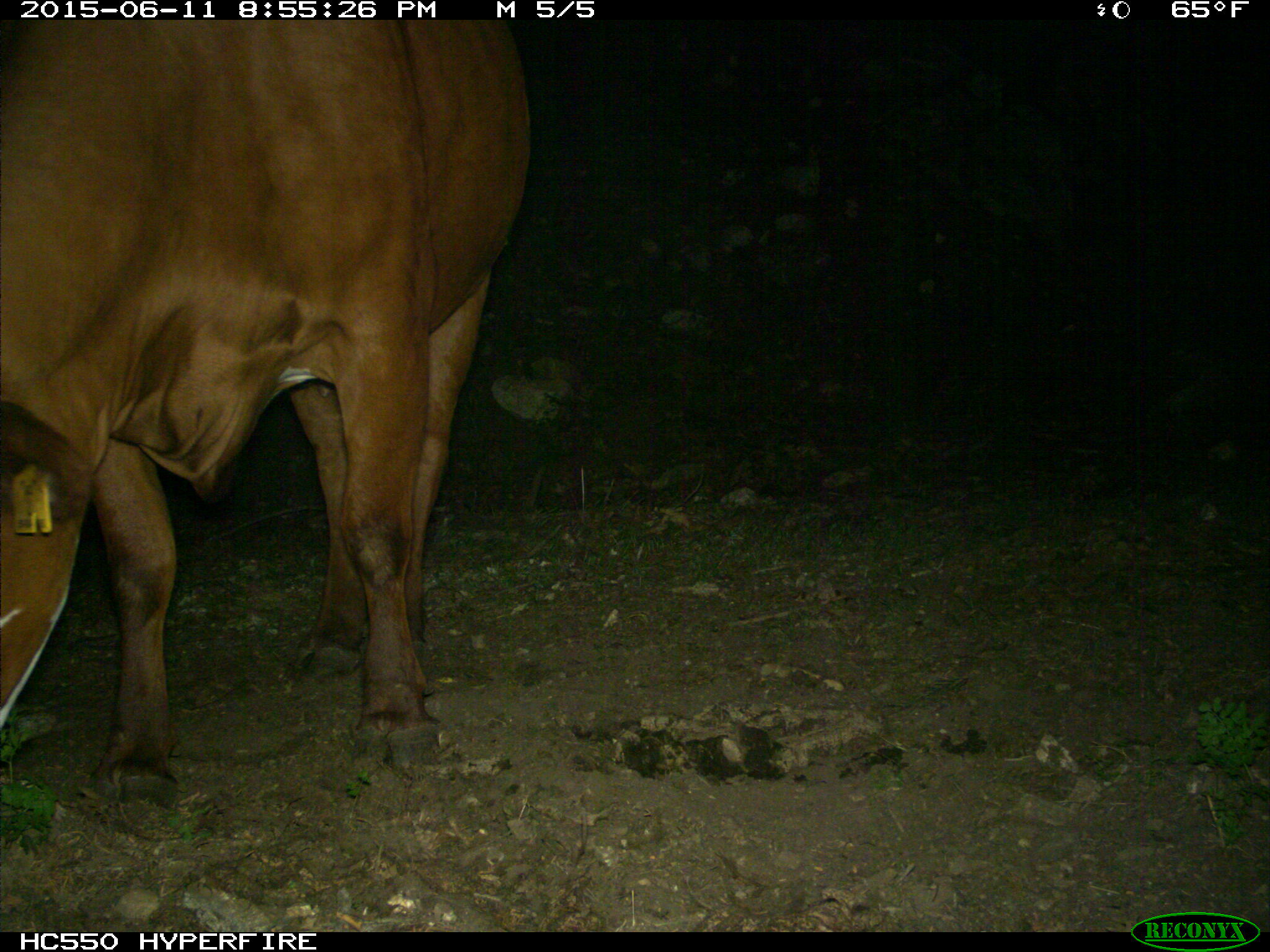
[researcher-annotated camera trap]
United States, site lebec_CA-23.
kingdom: Animalia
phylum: Chordata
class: Mammalia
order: Artiodactyla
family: Bovidae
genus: Bos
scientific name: Bos taurus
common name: domestic cow